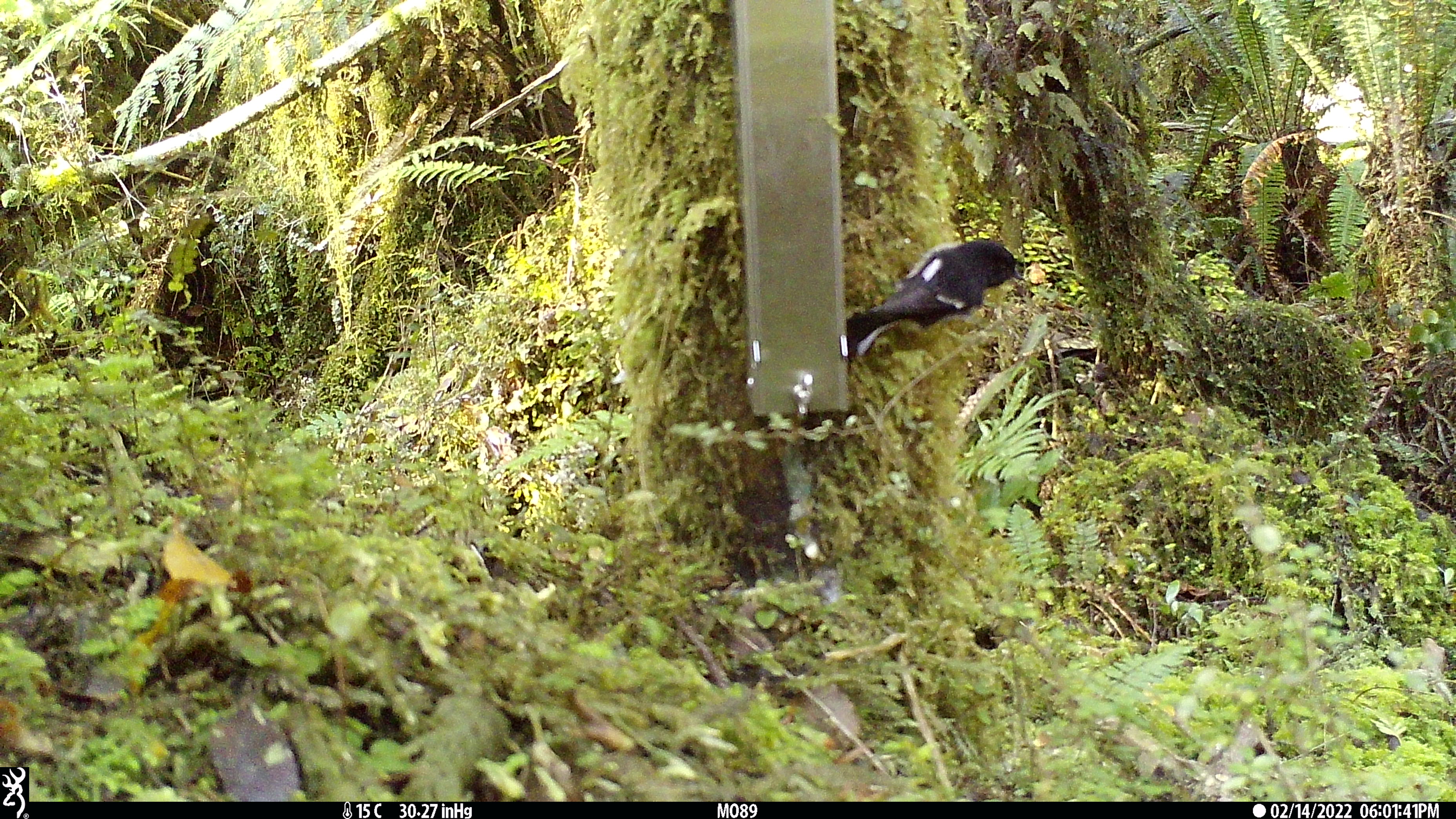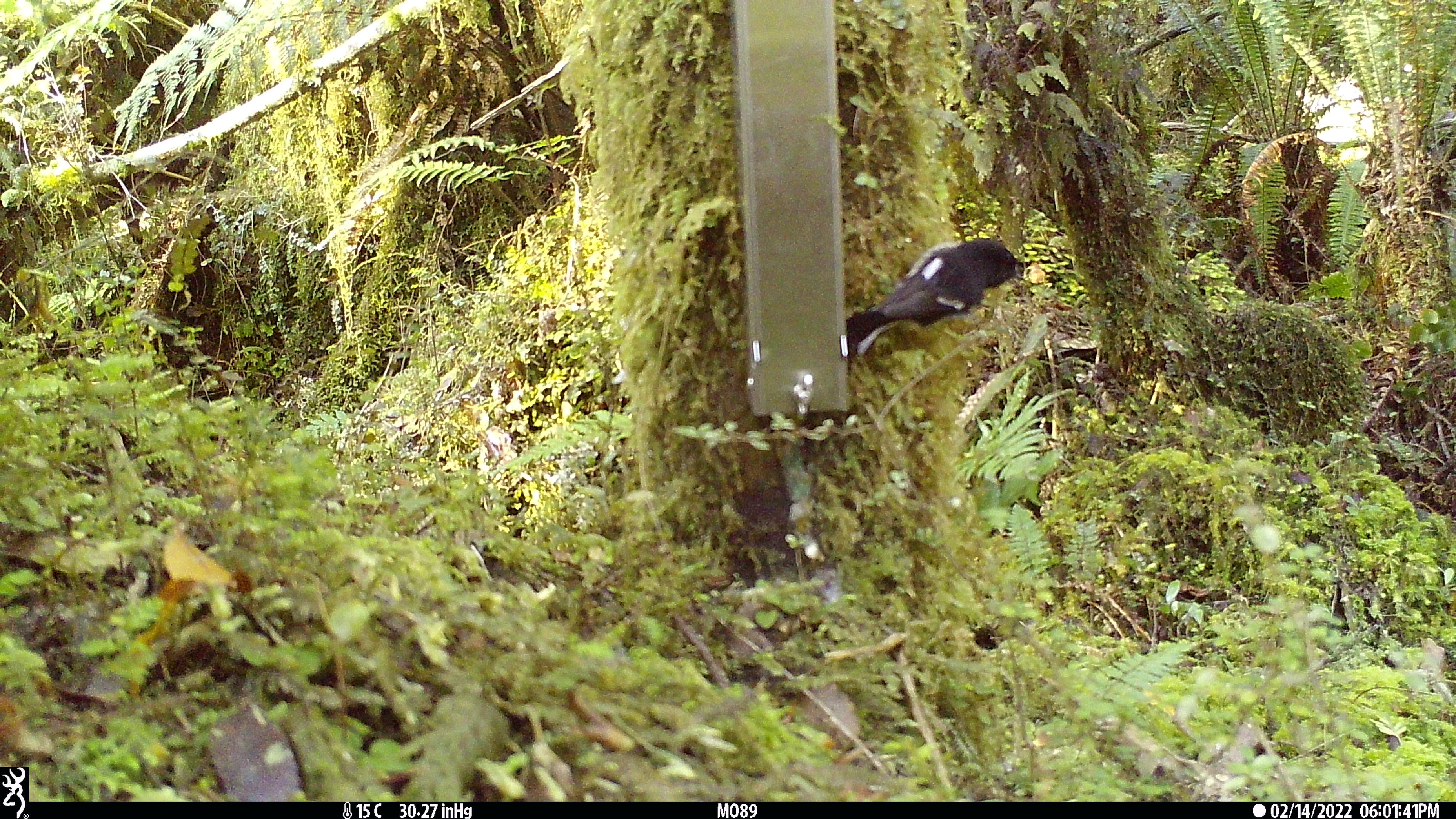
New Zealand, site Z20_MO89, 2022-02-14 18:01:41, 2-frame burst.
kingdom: Animalia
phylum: Chordata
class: Aves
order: Passeriformes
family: Petroicidae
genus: Petroica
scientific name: Petroica macrocephala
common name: tomtit